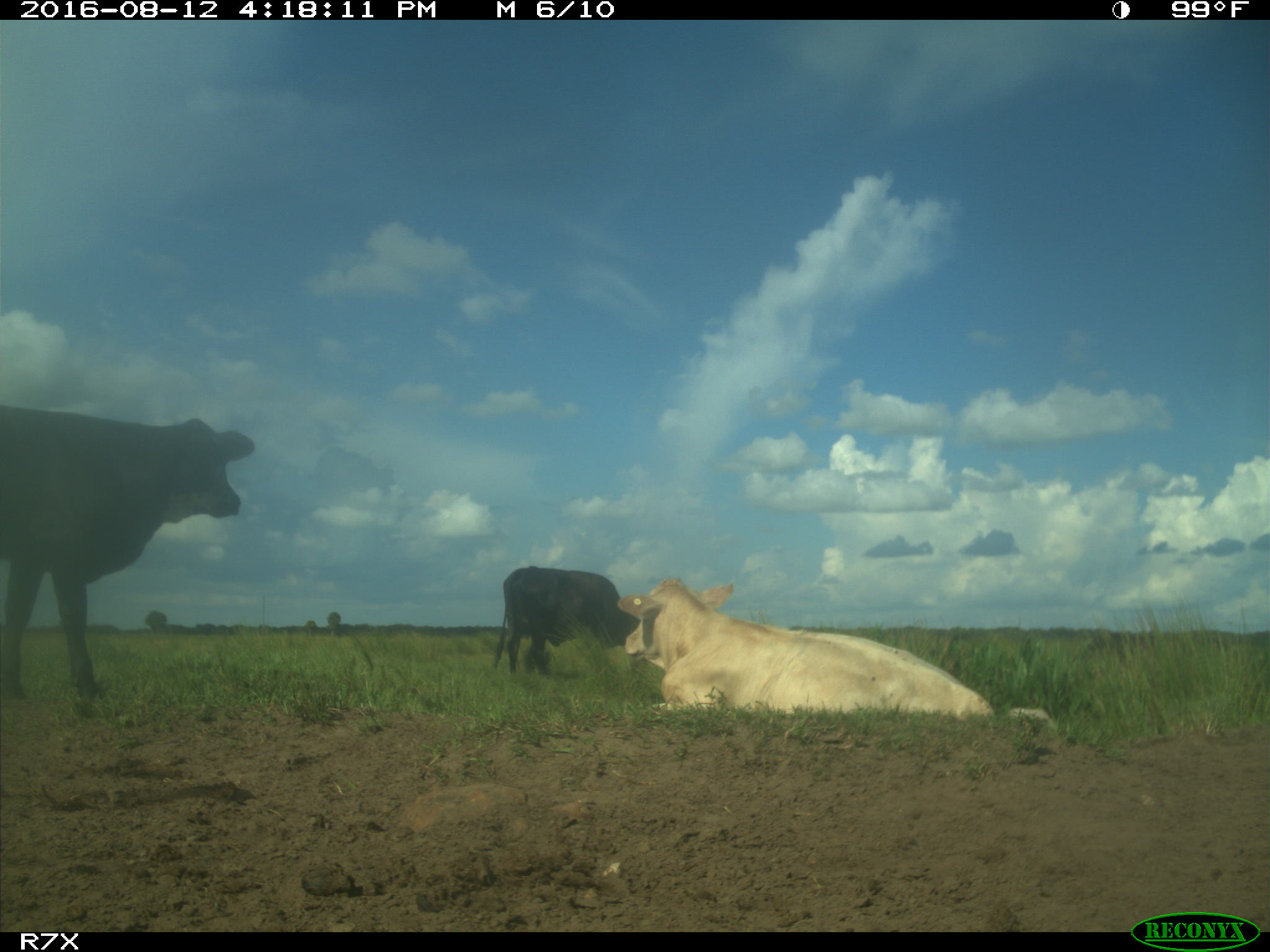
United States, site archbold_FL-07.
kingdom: Animalia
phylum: Chordata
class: Mammalia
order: Artiodactyla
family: Bovidae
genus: Bos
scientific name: Bos taurus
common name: domestic cow